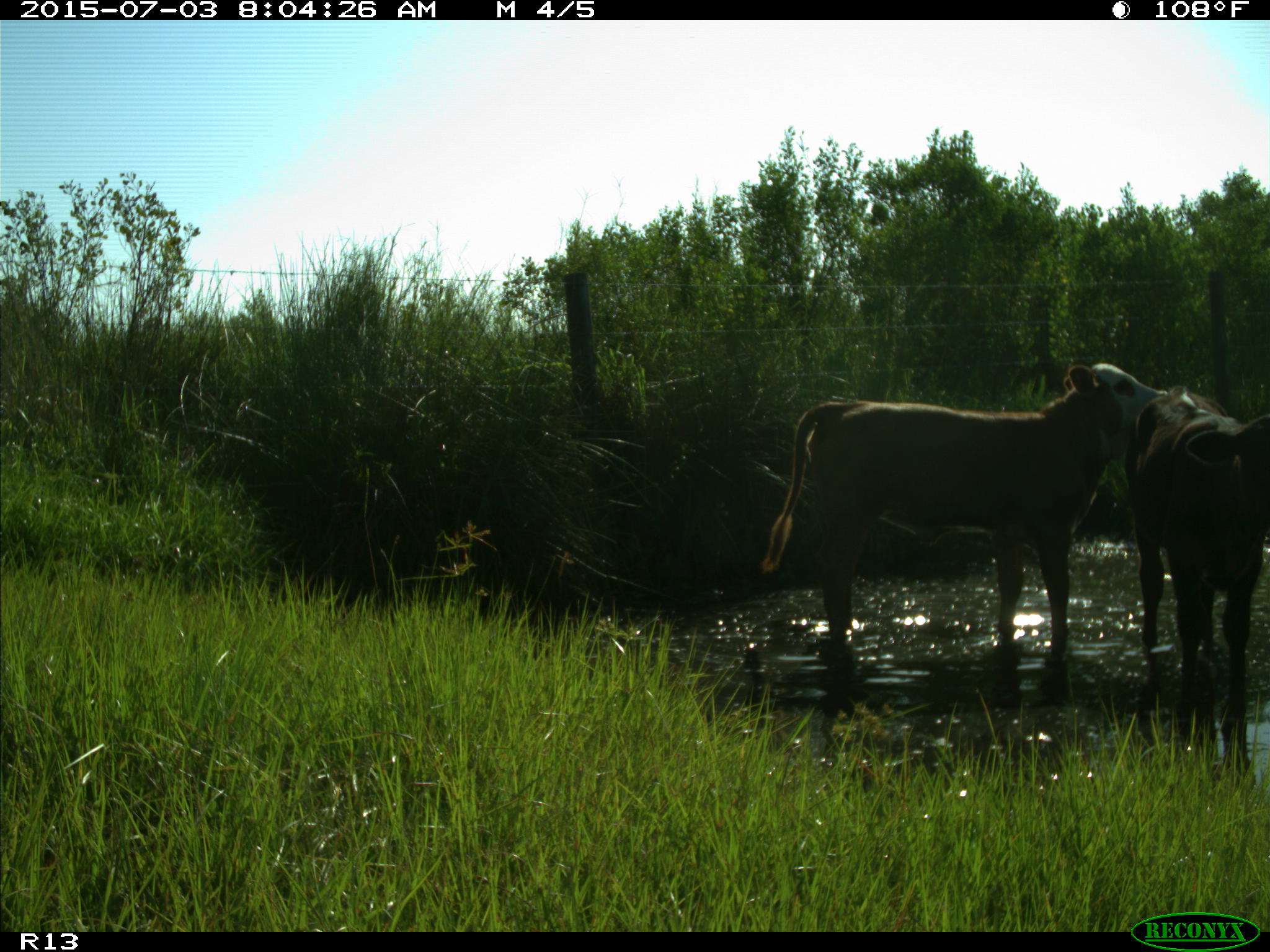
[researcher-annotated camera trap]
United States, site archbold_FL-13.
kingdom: Animalia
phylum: Chordata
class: Mammalia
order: Artiodactyla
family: Bovidae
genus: Bos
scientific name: Bos taurus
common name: domestic cow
Bos taurus (domestic cow).